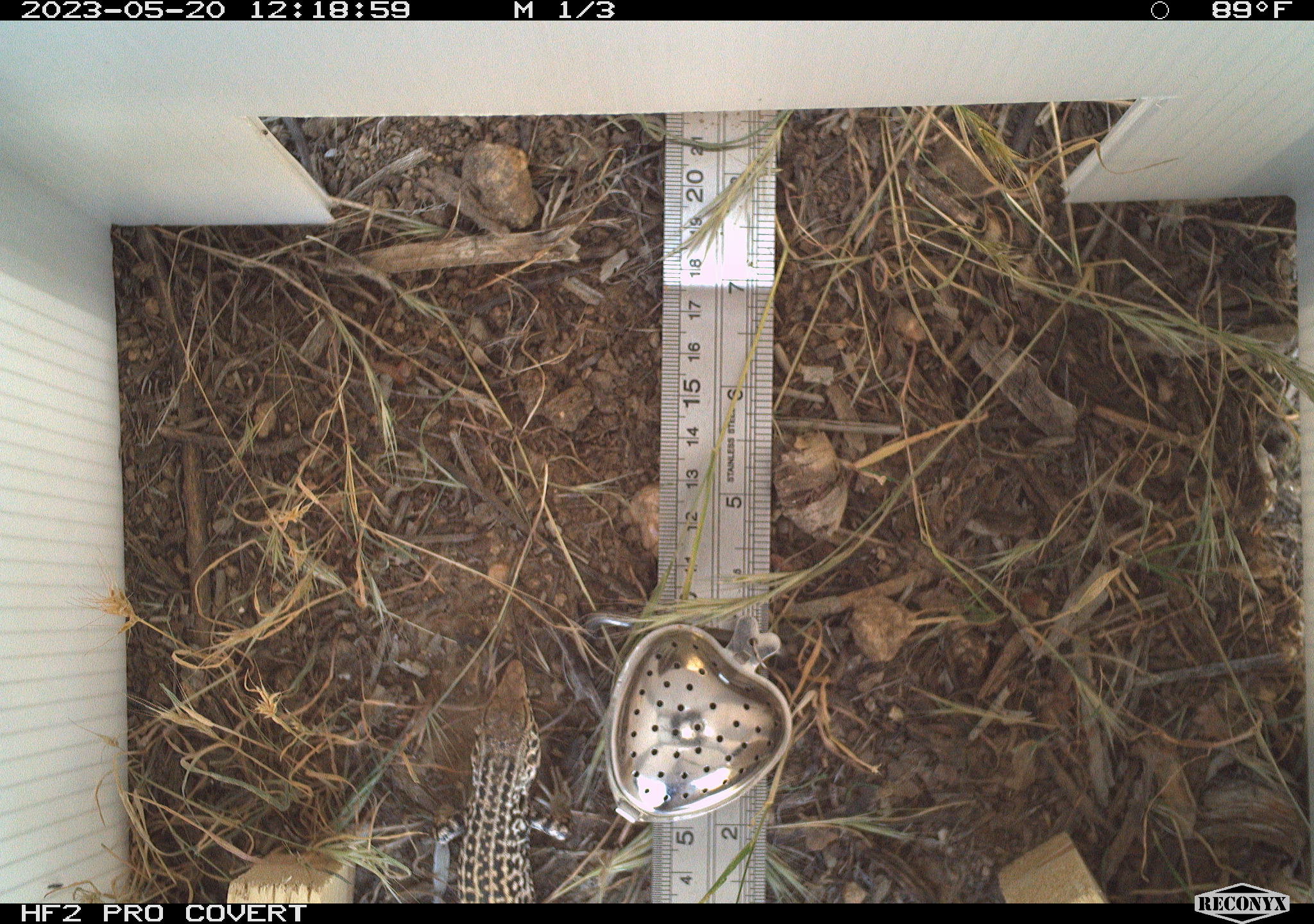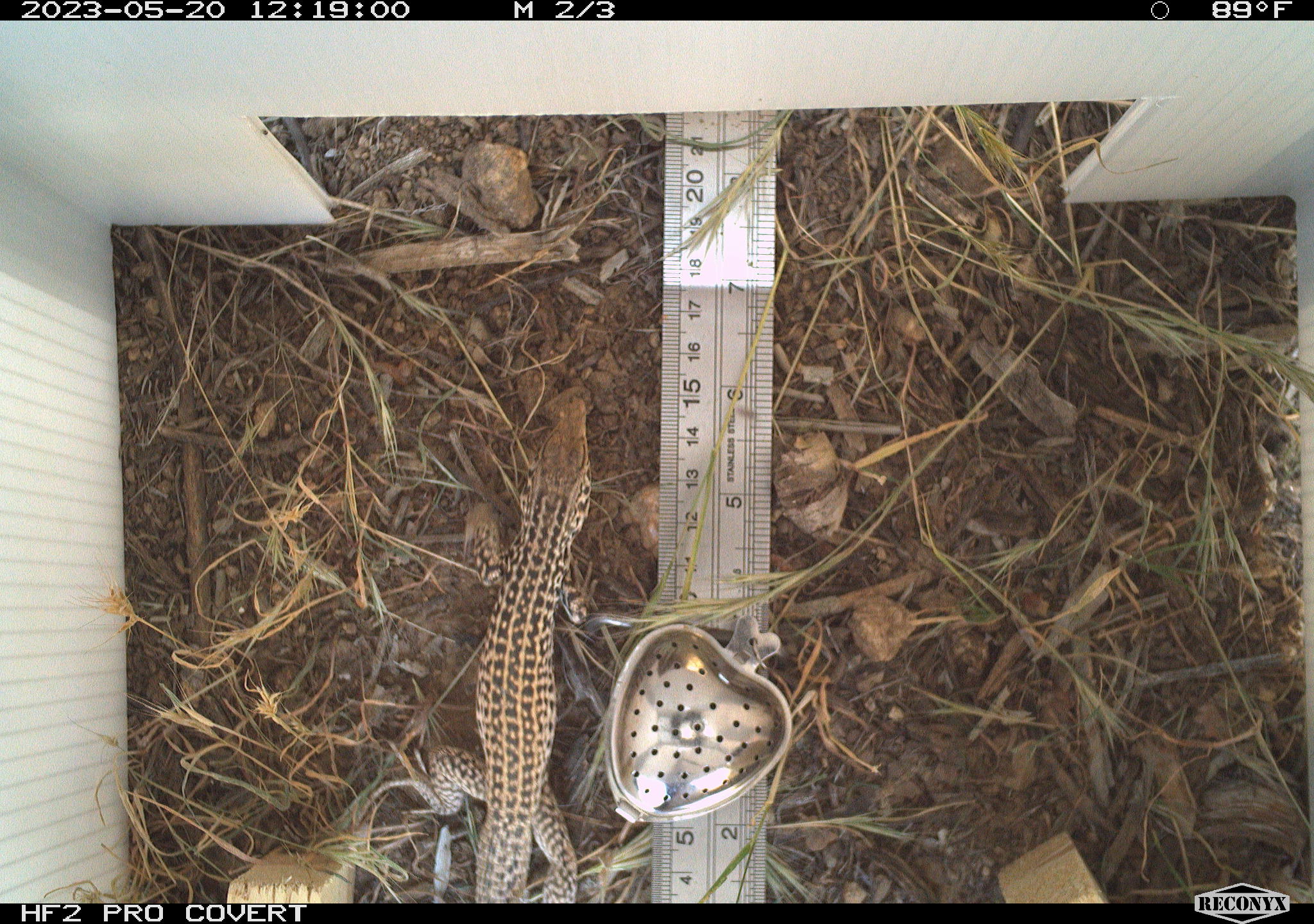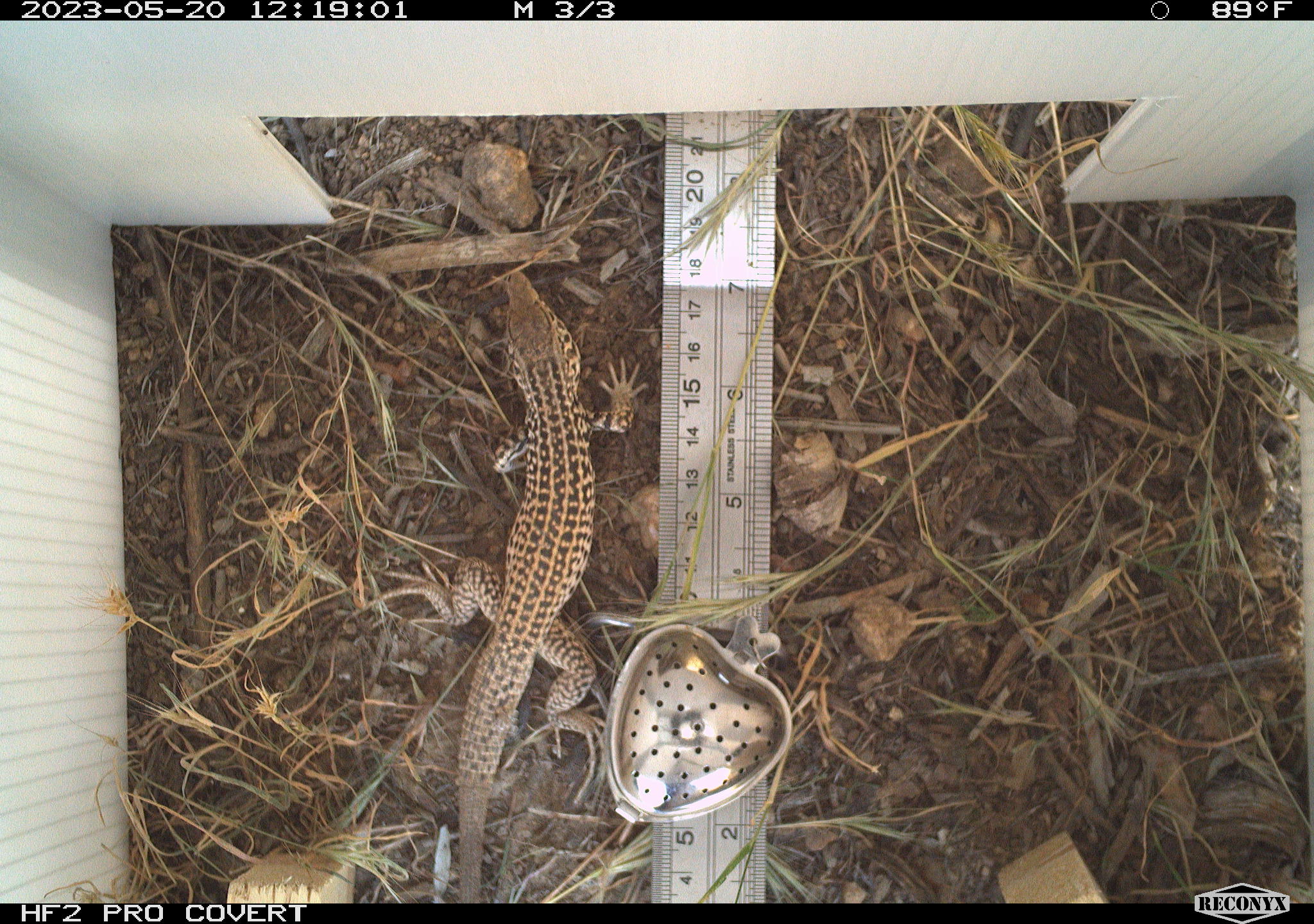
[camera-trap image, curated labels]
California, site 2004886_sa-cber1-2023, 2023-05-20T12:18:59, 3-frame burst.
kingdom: Animalia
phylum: Chordata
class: Reptilia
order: Squamata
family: Teiidae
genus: Aspidoscelis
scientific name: Aspidoscelis tigris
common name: western whiptail